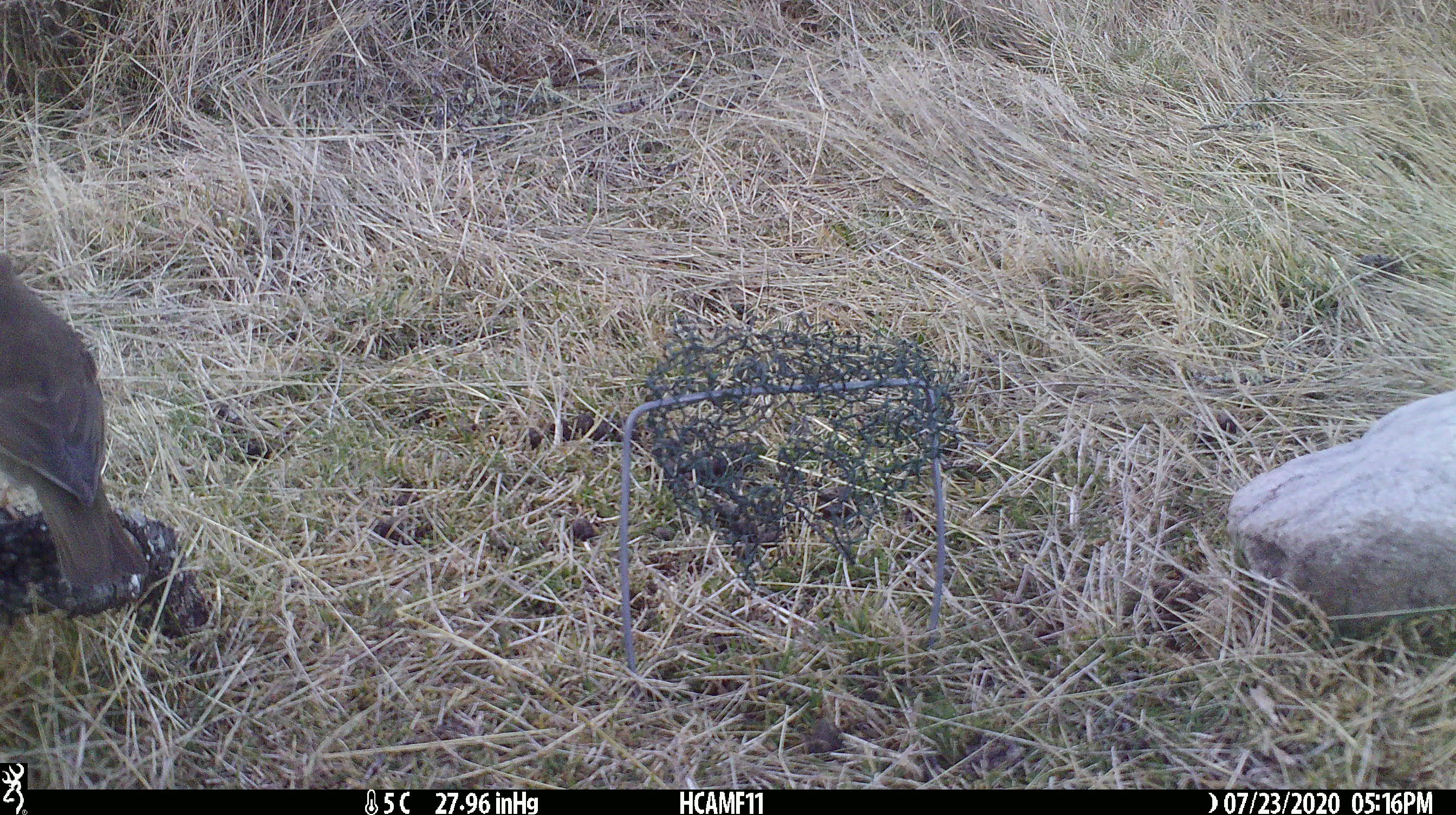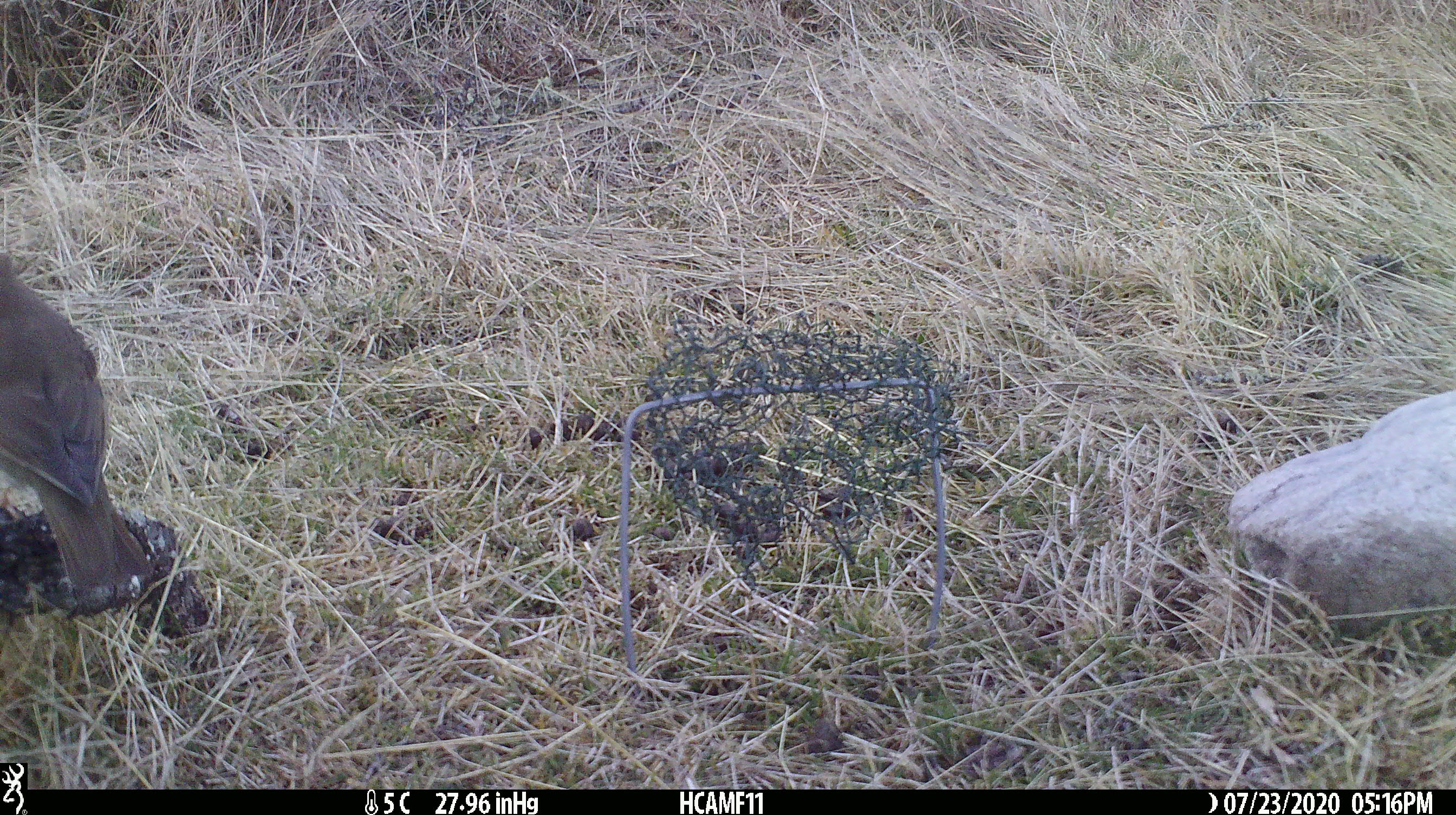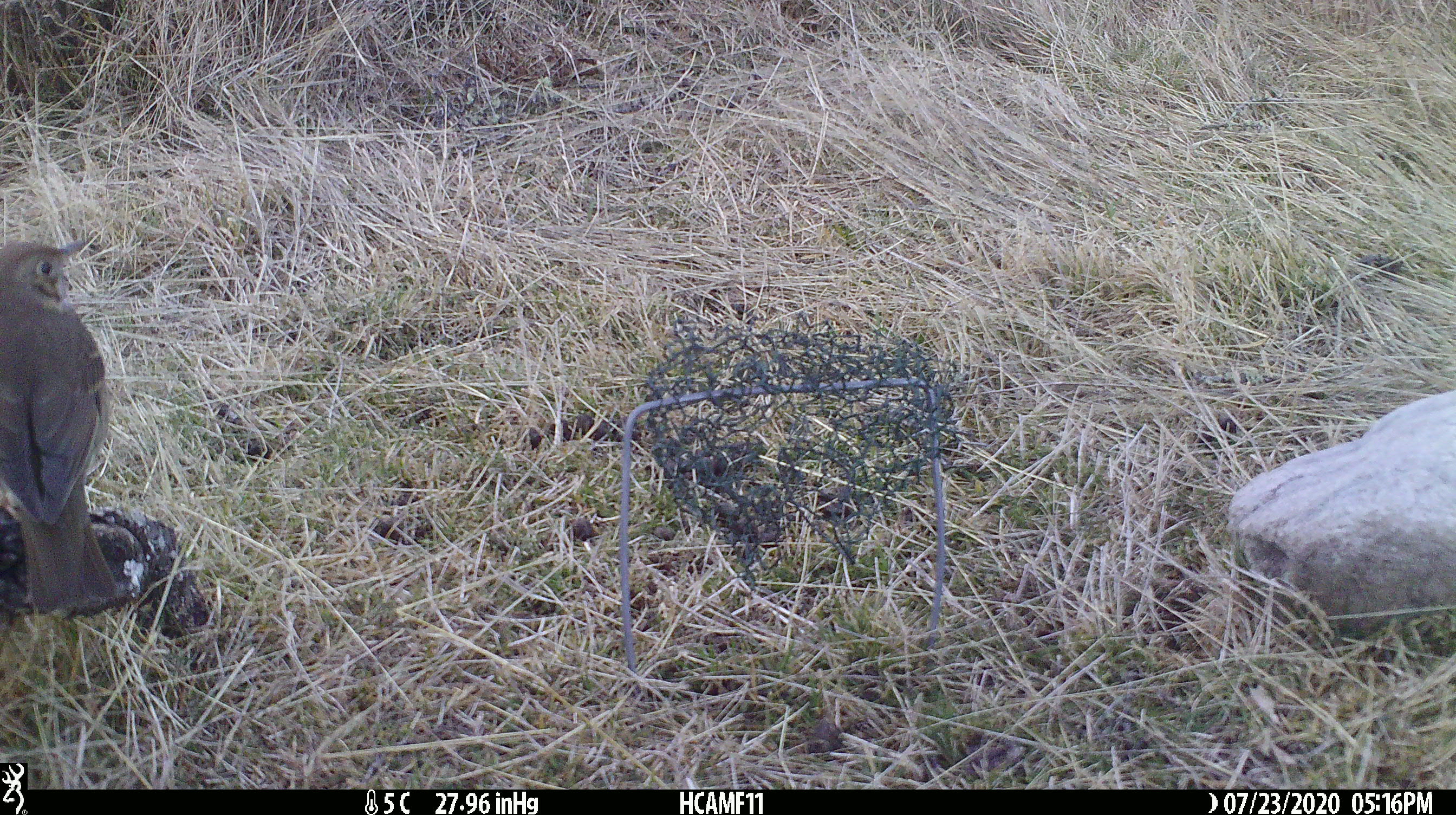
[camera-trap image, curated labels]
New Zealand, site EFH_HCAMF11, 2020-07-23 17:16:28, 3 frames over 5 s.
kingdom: Animalia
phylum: Chordata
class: Aves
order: Passeriformes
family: Turdidae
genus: Turdus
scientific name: Turdus philomelos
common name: song thrush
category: thrush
Thrush (song thrush) (Turdus philomelos).